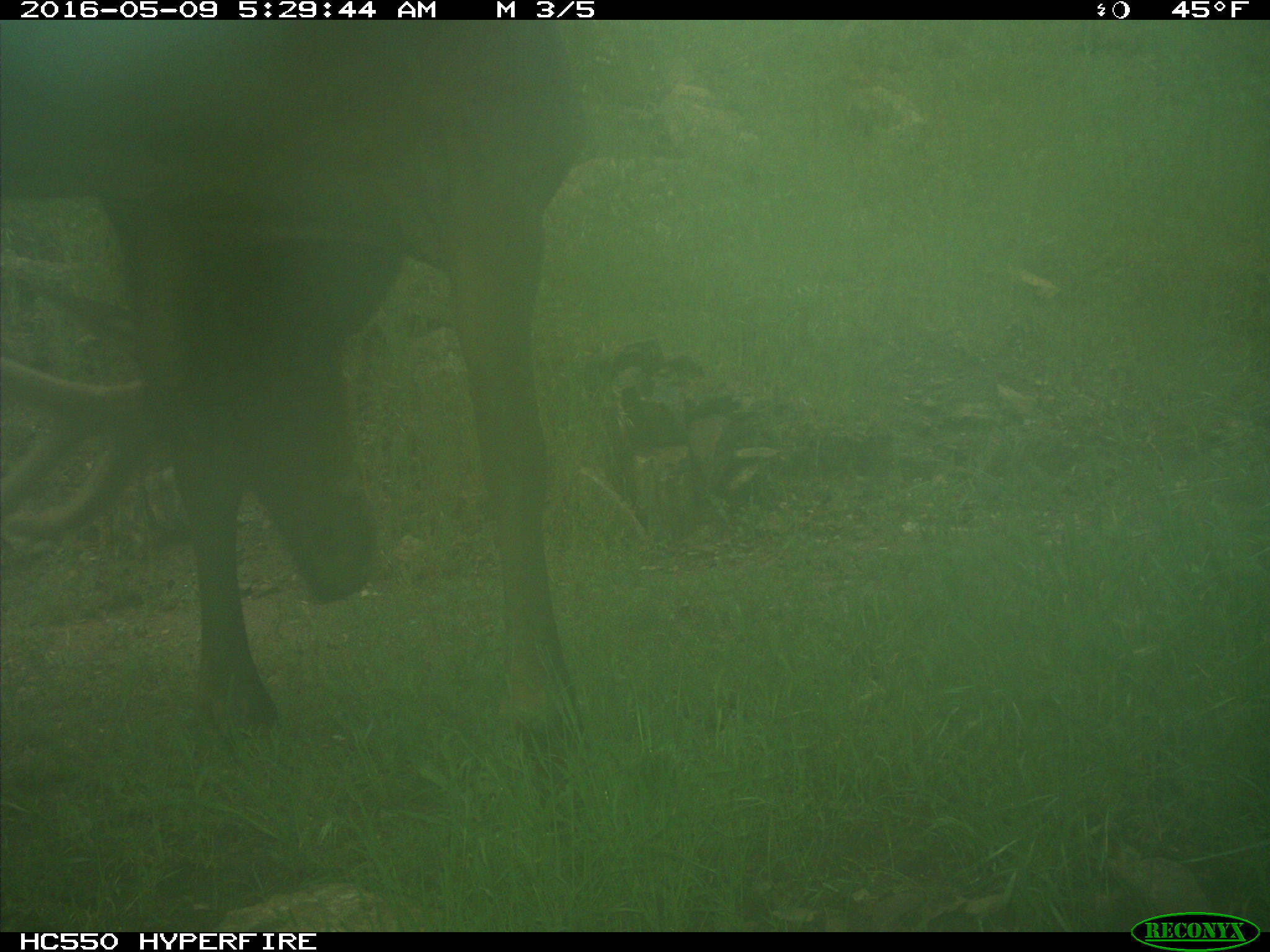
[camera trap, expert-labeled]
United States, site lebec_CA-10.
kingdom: Animalia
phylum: Chordata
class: Mammalia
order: Artiodactyla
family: Cervidae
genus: Cervus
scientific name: Cervus canadensis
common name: elk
Cervus canadensis (elk).